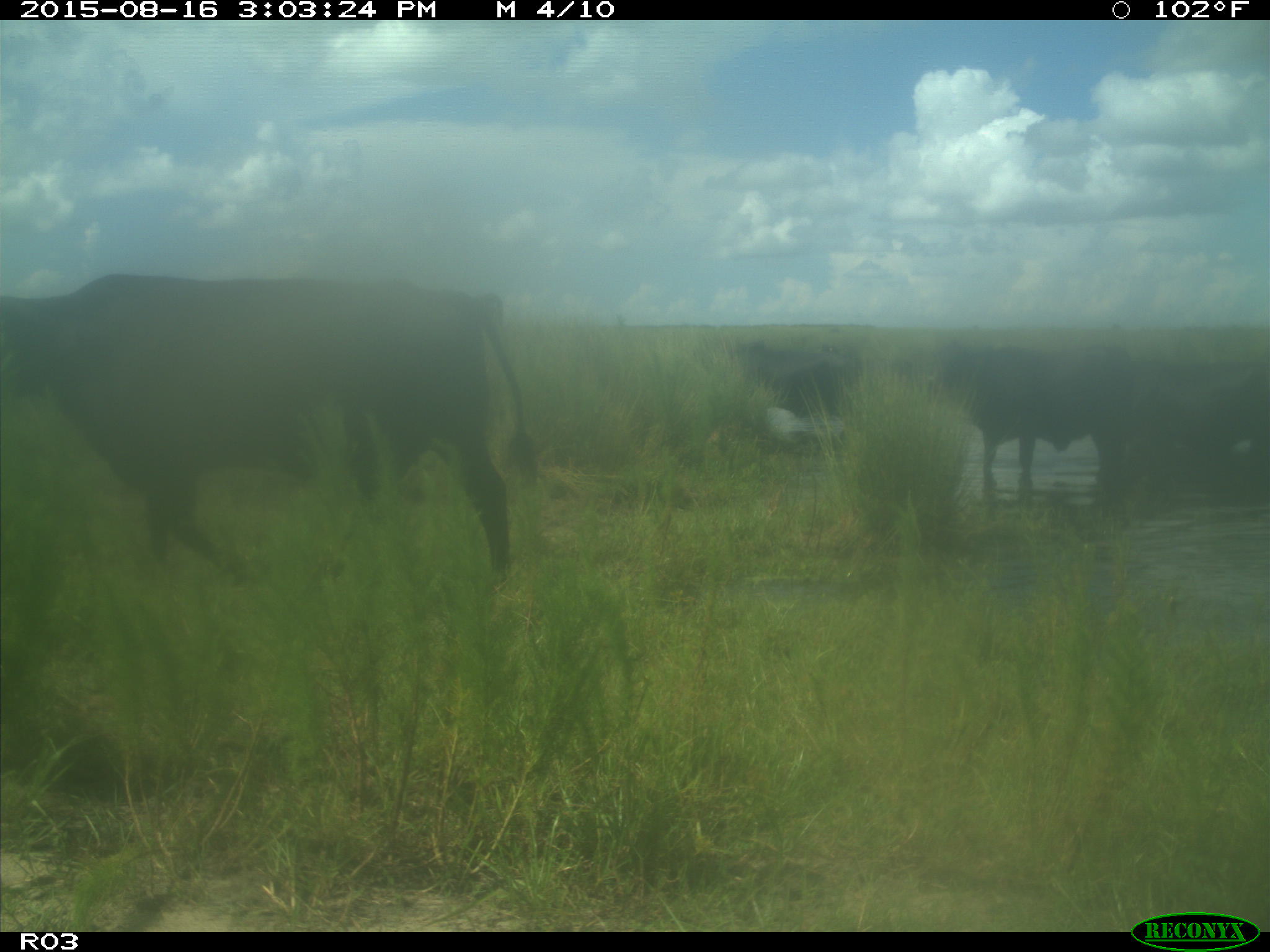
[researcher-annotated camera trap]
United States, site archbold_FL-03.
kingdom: Animalia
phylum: Chordata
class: Mammalia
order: Artiodactyla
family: Bovidae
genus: Bos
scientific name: Bos taurus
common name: domestic cow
Bos taurus (domestic cow).